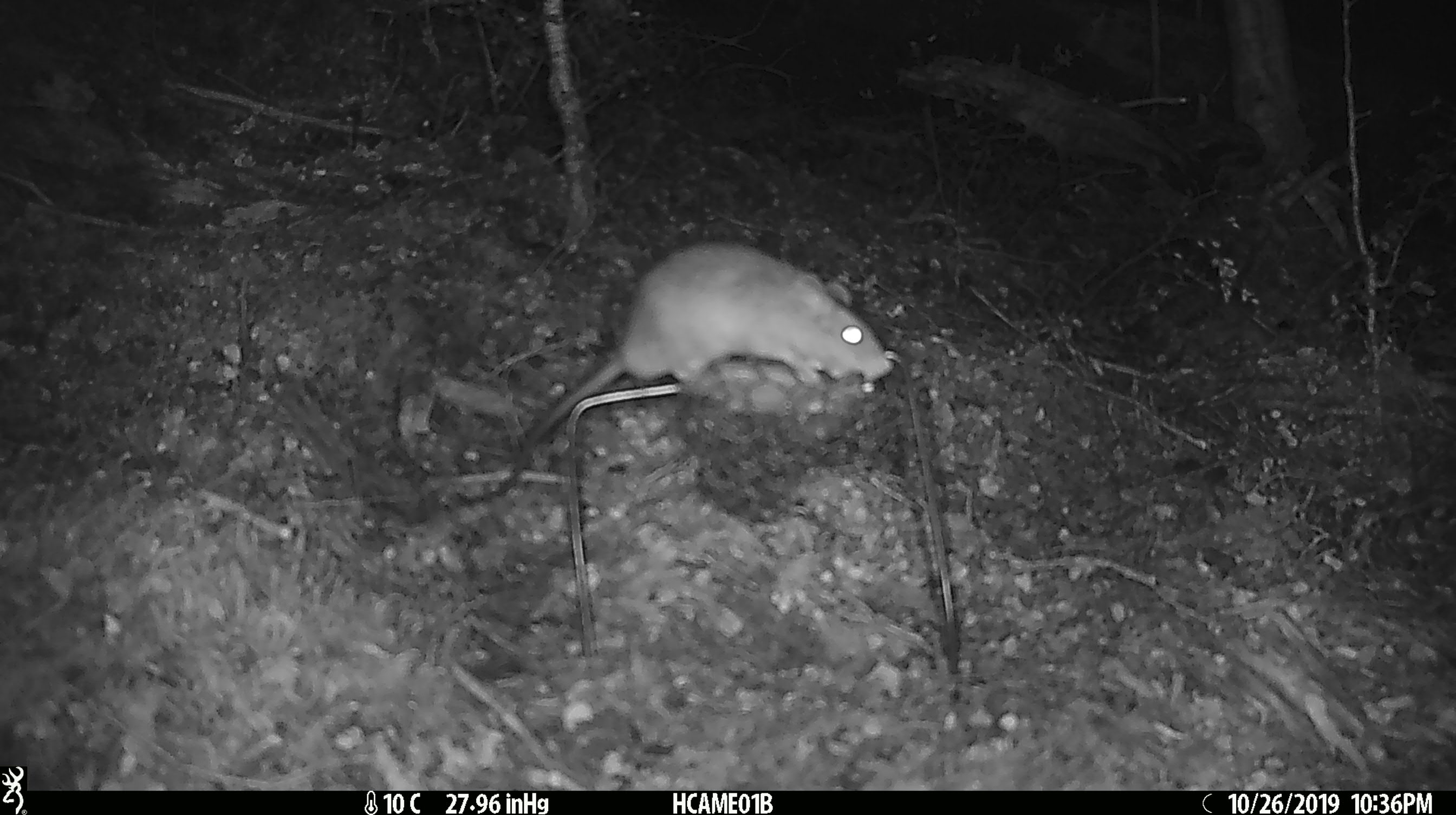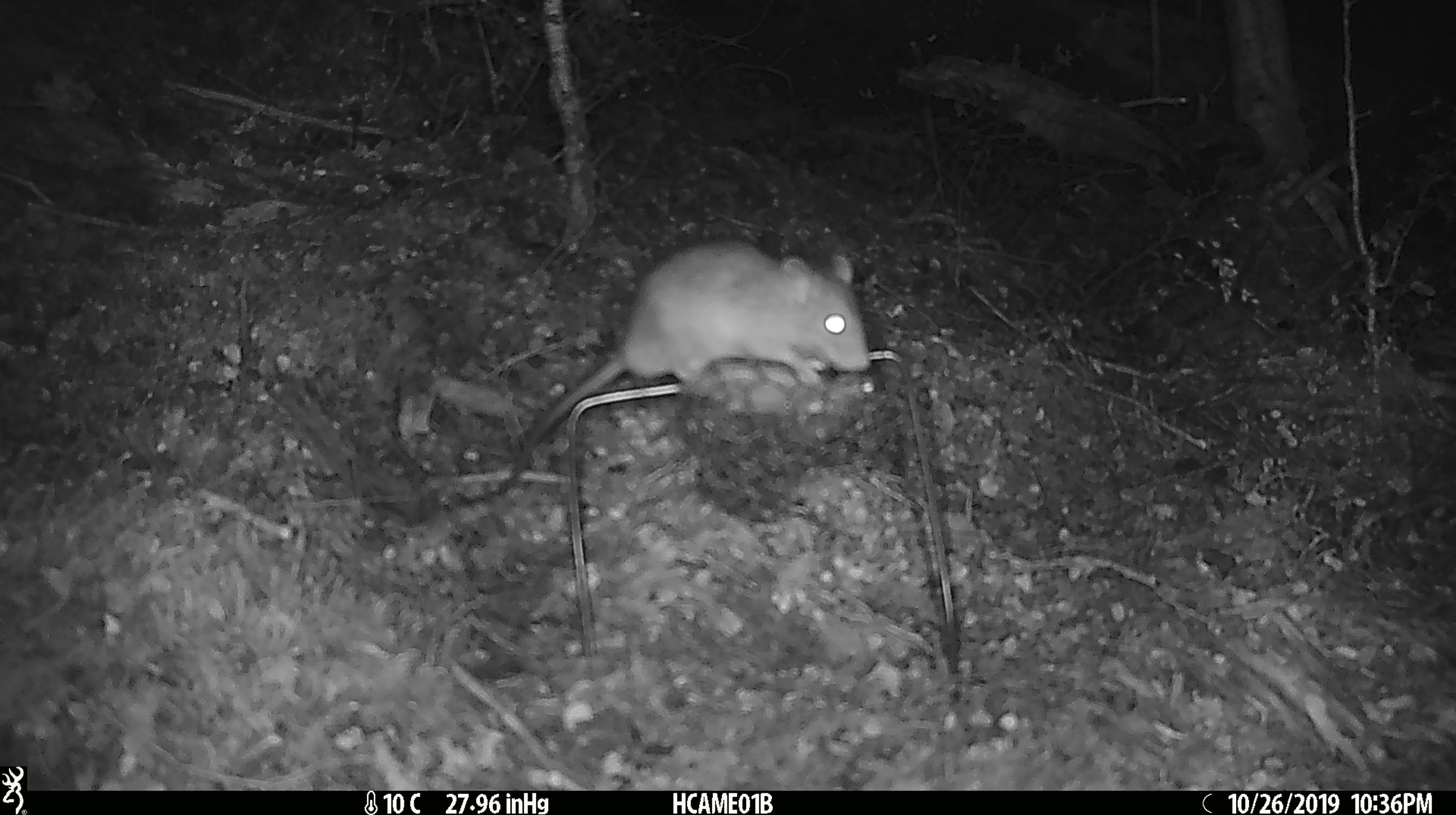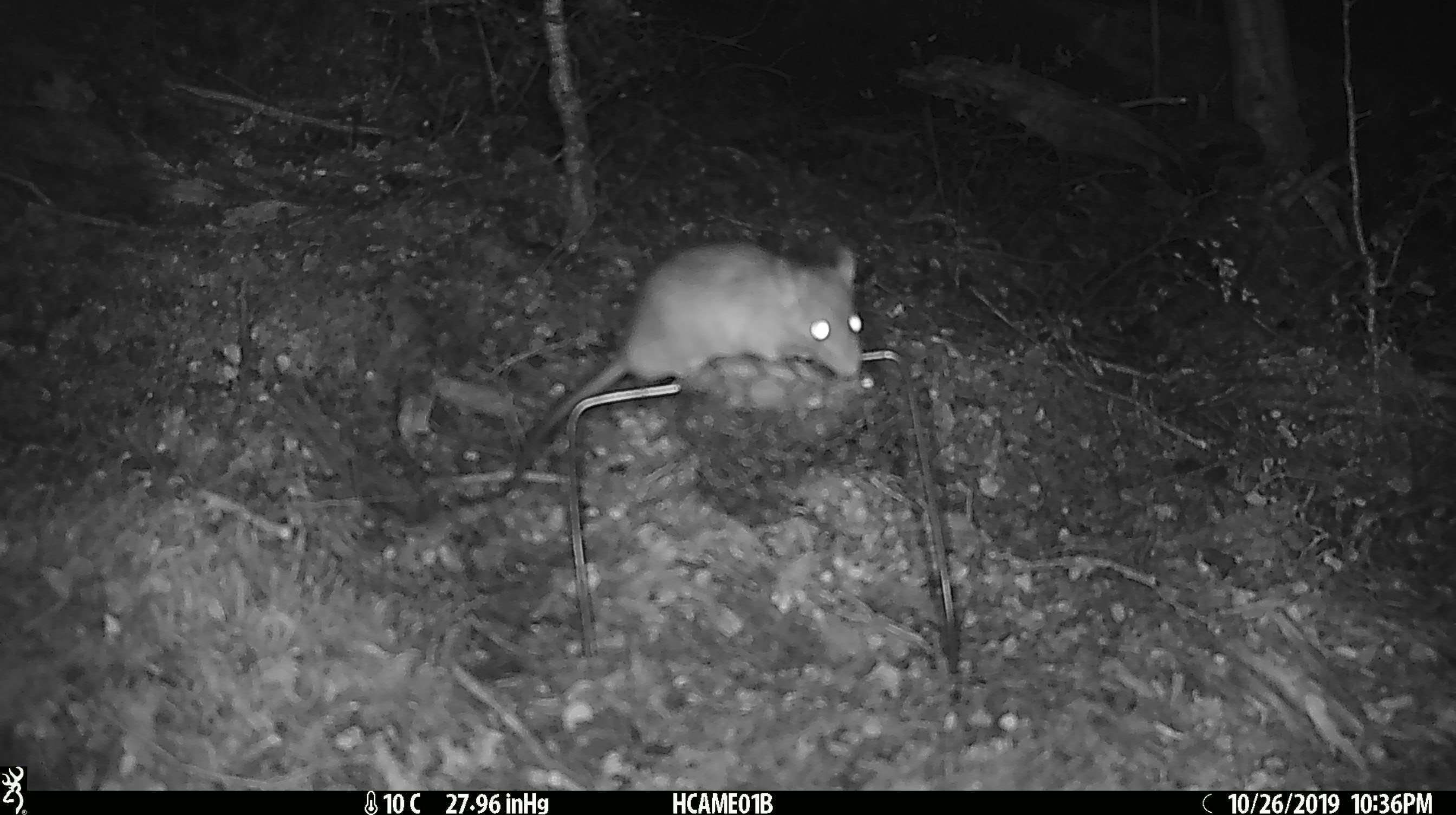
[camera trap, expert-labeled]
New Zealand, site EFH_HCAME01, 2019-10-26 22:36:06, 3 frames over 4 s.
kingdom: Animalia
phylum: Chordata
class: Mammalia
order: Rodentia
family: Muridae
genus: Rattus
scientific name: Rattus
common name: rat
Rat (Rattus).